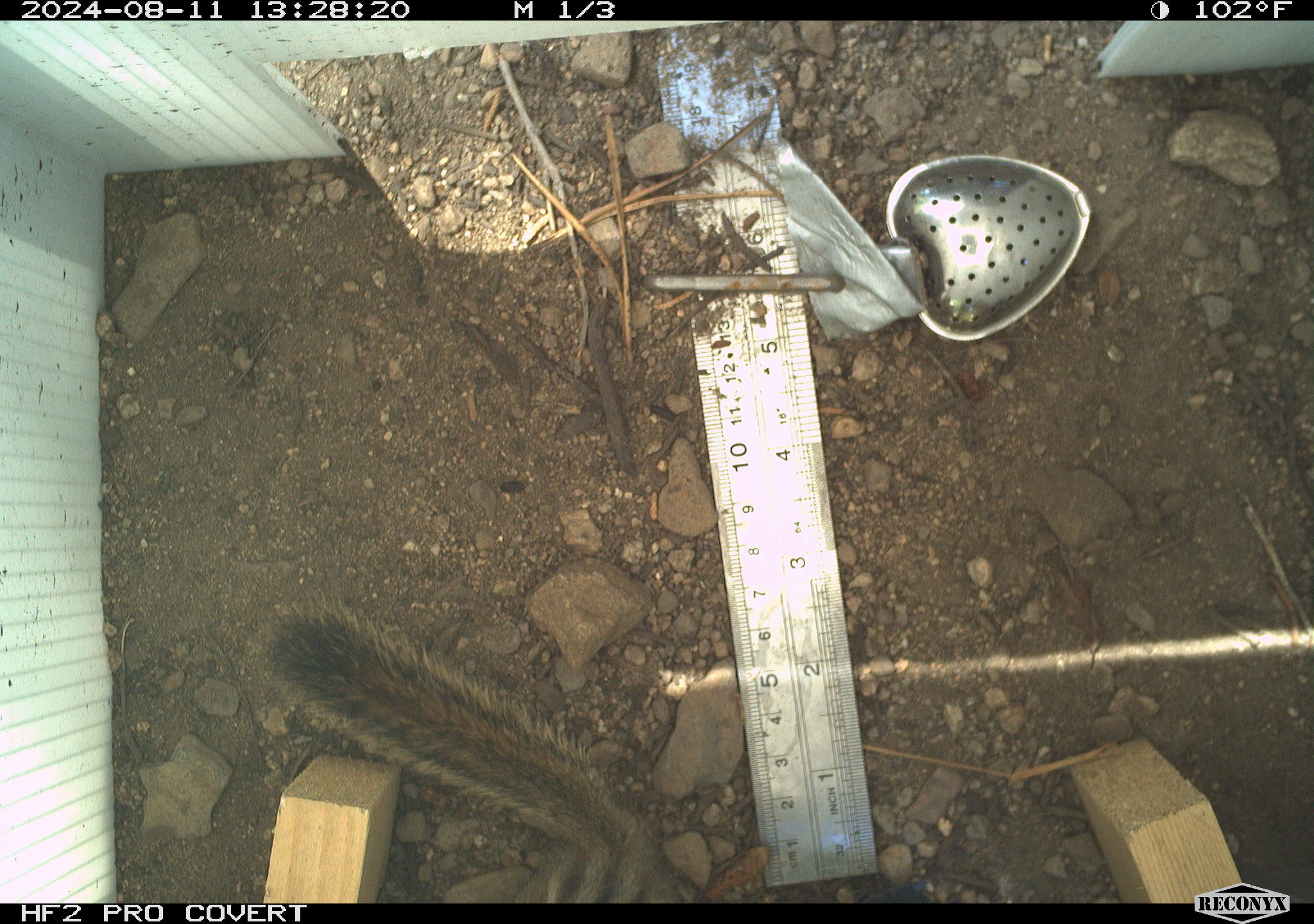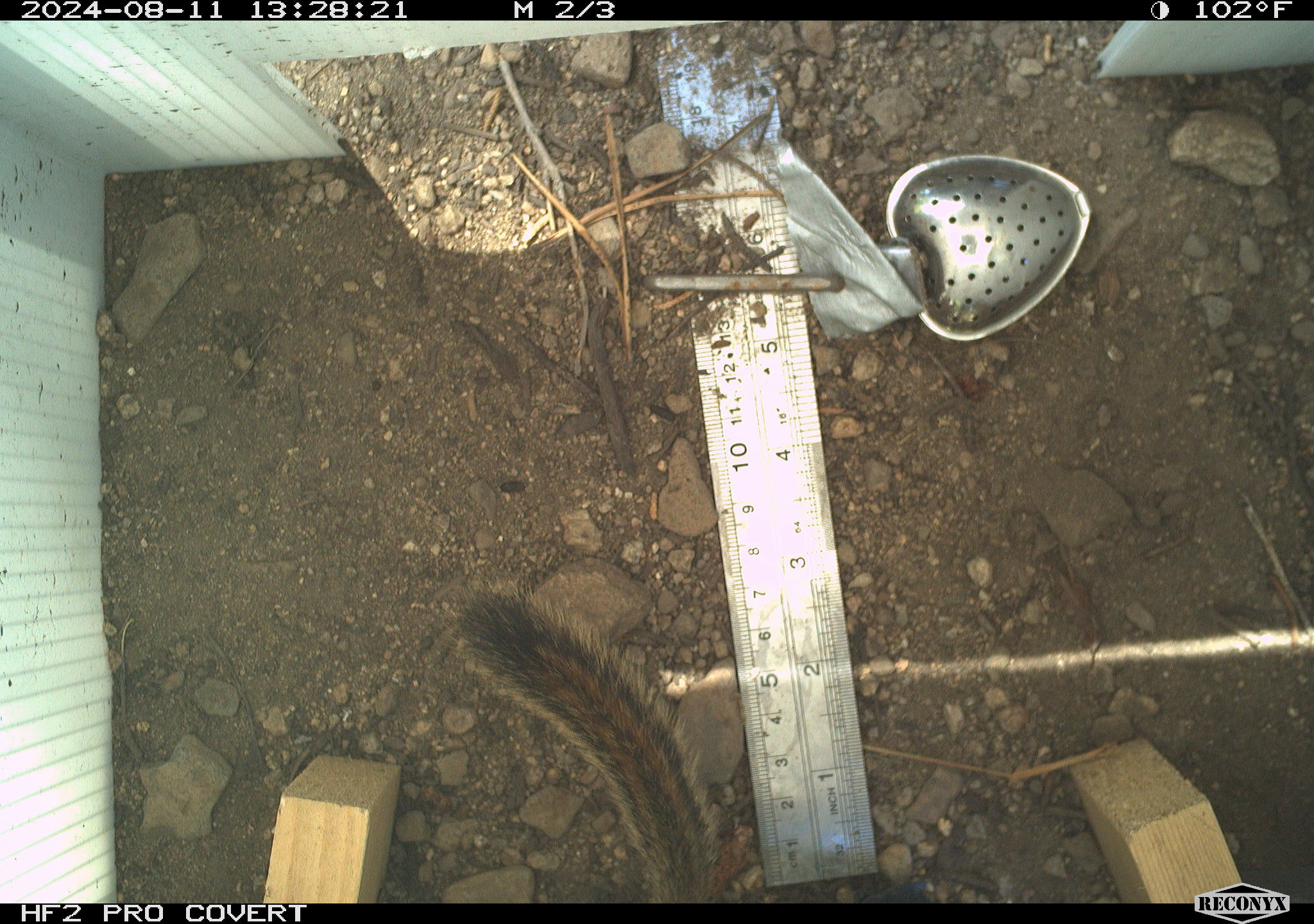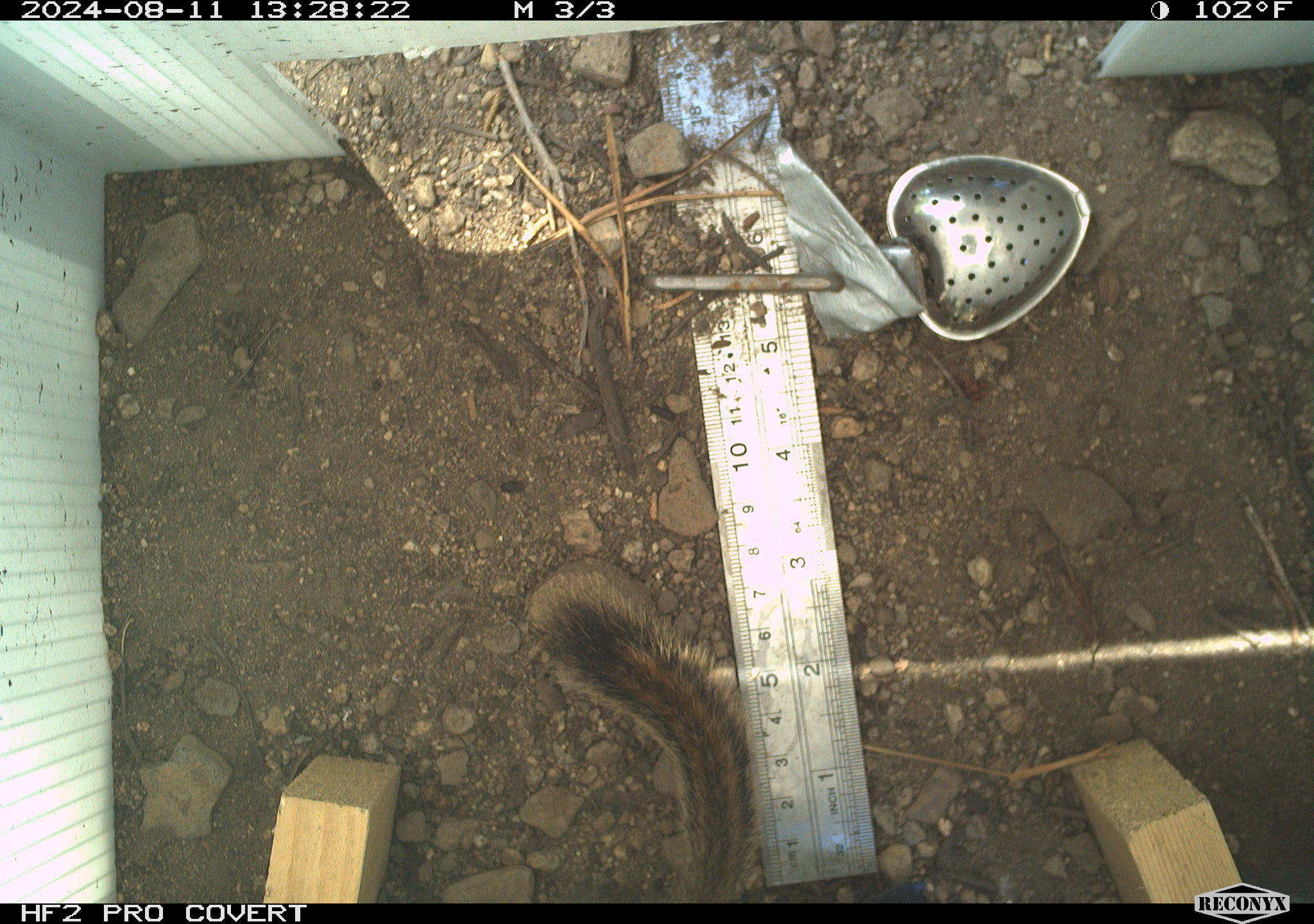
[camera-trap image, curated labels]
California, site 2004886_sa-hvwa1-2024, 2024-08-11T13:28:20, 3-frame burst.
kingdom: Animalia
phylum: Chordata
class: Mammalia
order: Rodentia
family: Sciuridae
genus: Neotamias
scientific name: Neotamias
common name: western chipmunks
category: neotamias species